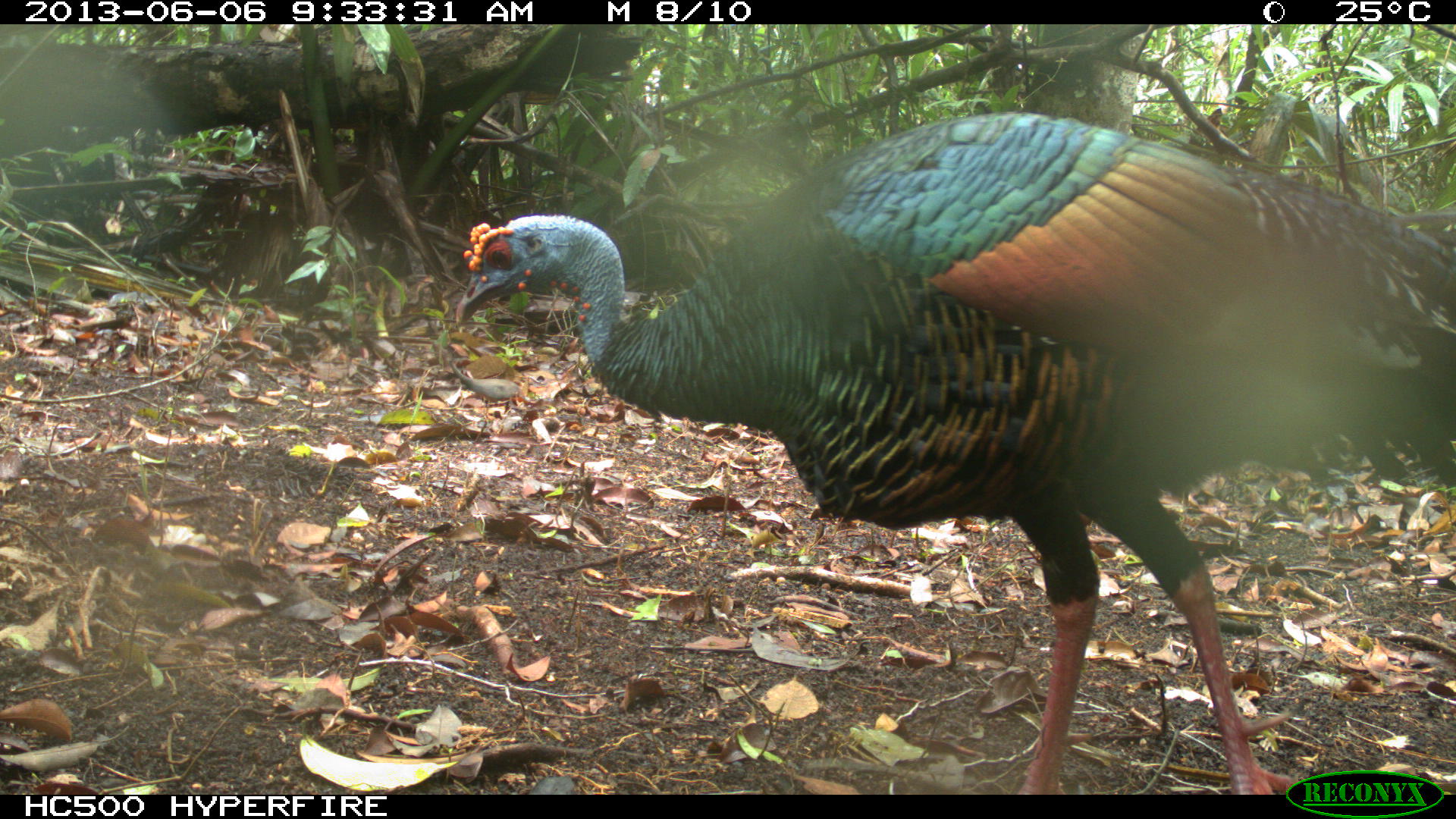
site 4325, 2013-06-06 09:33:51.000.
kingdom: Animalia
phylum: Chordata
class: Aves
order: Galliformes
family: Phasianidae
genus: Meleagris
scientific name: Meleagris ocellata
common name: ocellated turkey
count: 1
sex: male